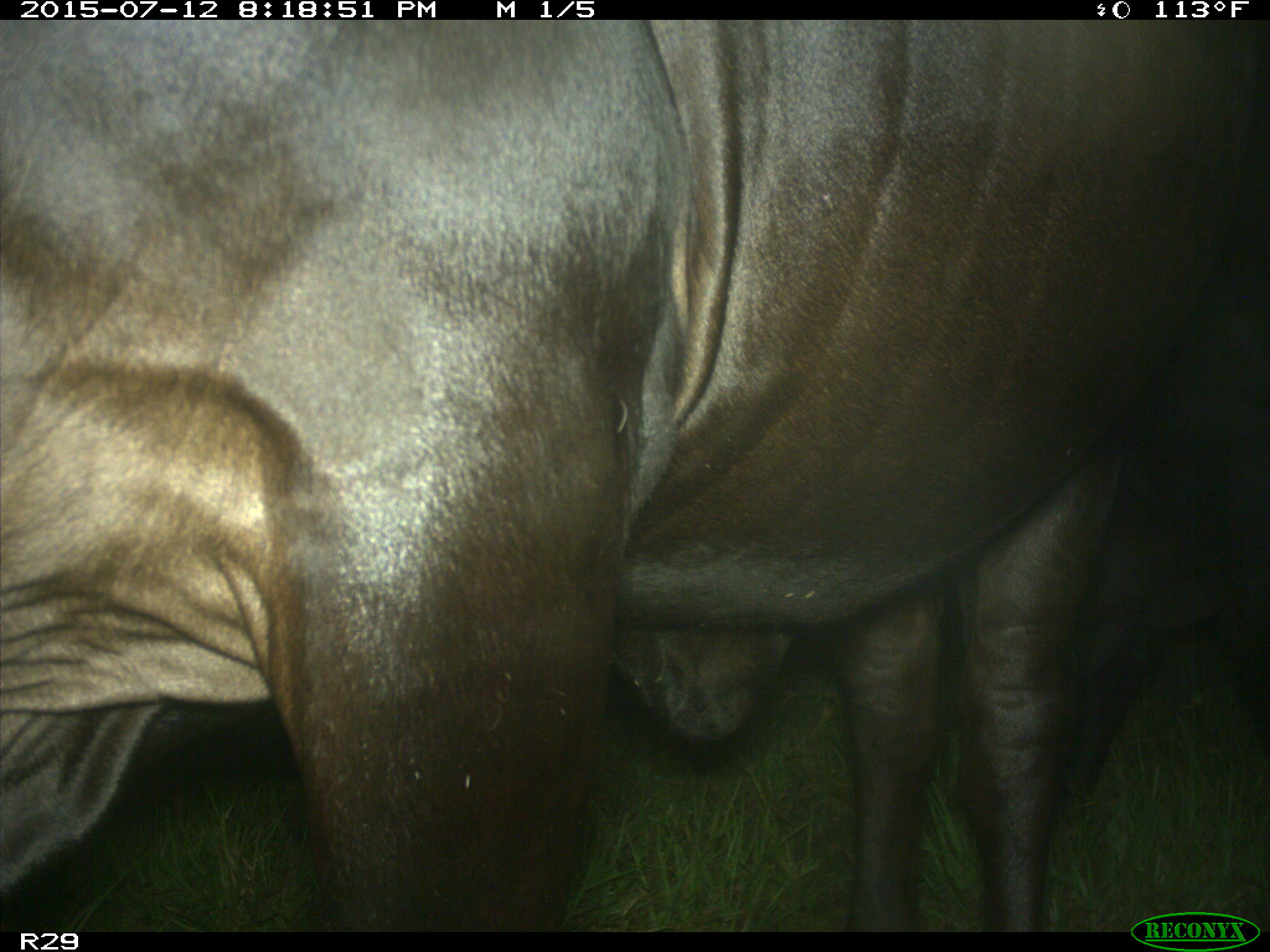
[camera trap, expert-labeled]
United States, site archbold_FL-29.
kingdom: Animalia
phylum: Chordata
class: Mammalia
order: Artiodactyla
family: Bovidae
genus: Bos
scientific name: Bos taurus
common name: domestic cow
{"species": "Bos taurus (domestic cow)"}